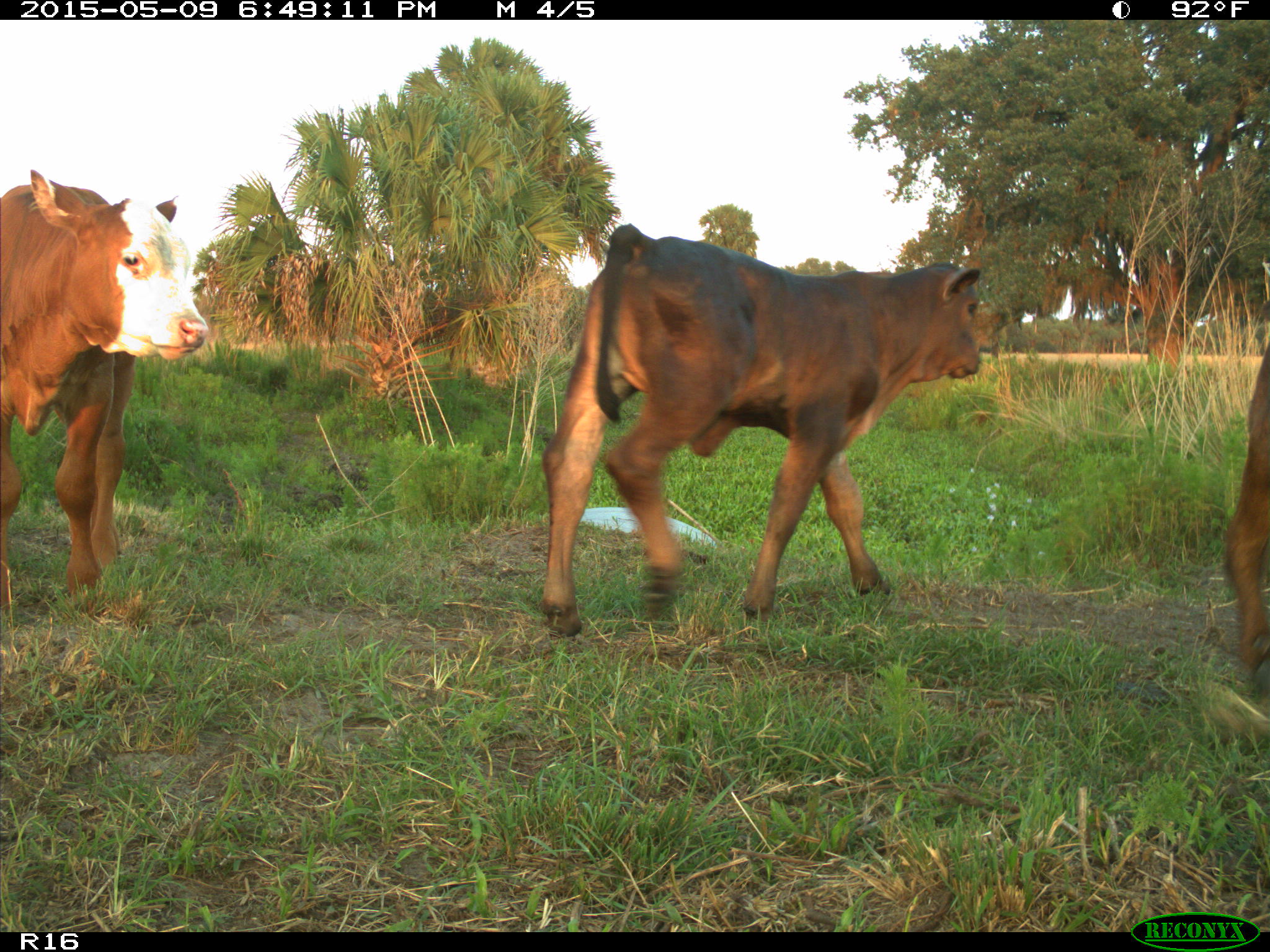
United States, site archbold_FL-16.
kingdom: Animalia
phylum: Chordata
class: Mammalia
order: Artiodactyla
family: Bovidae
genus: Bos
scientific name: Bos taurus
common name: domestic cow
Bos taurus (domestic cow).